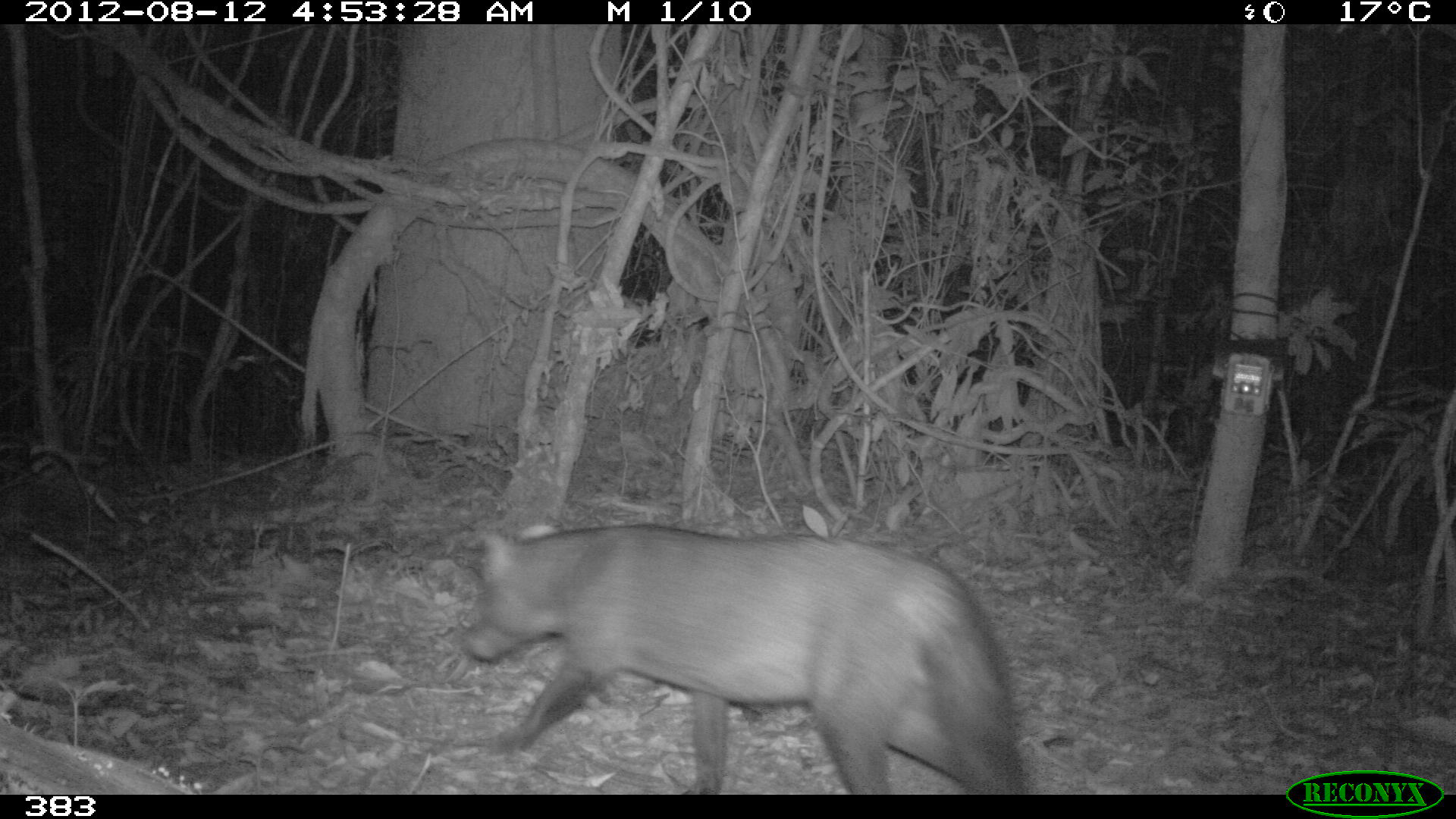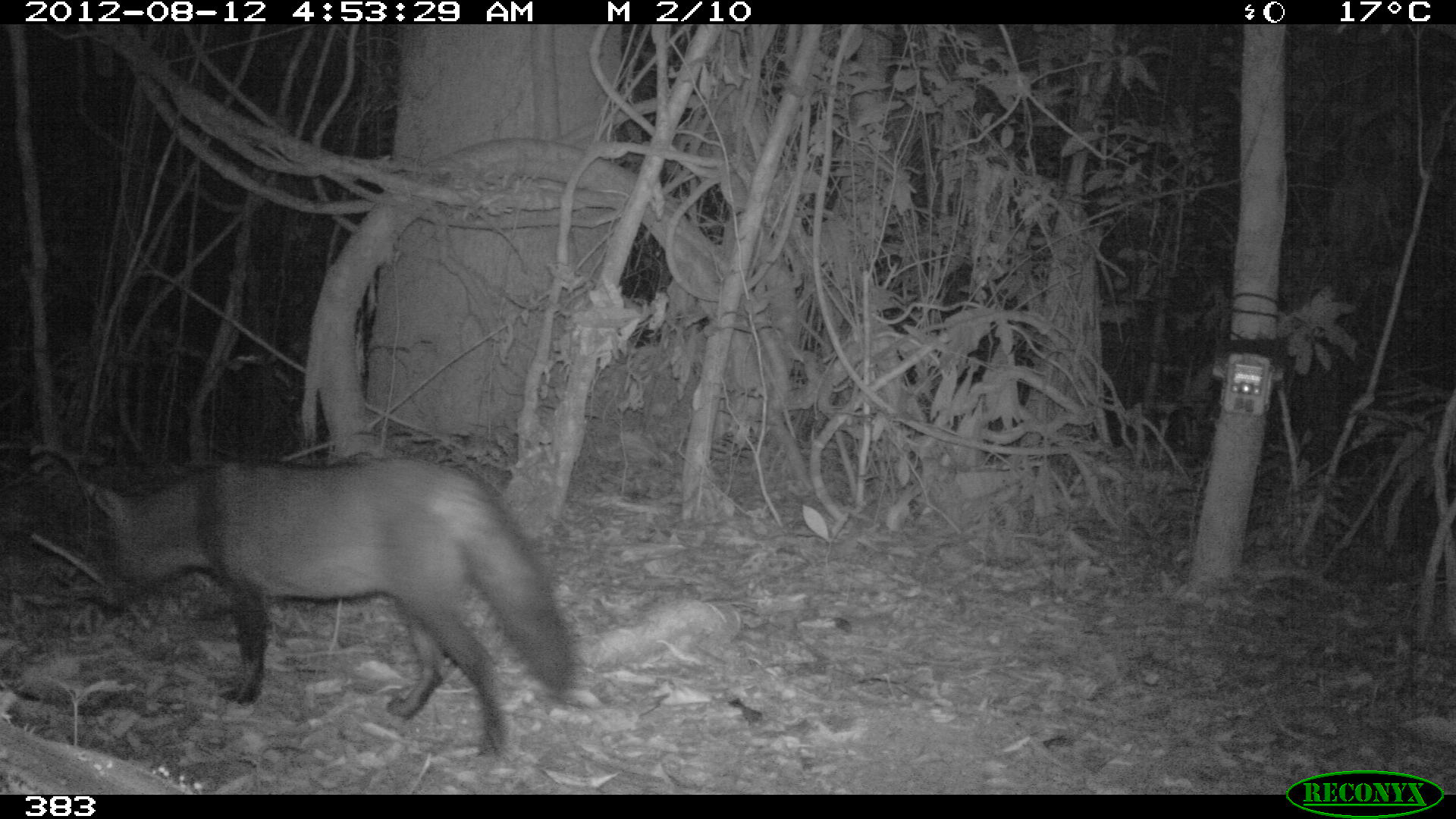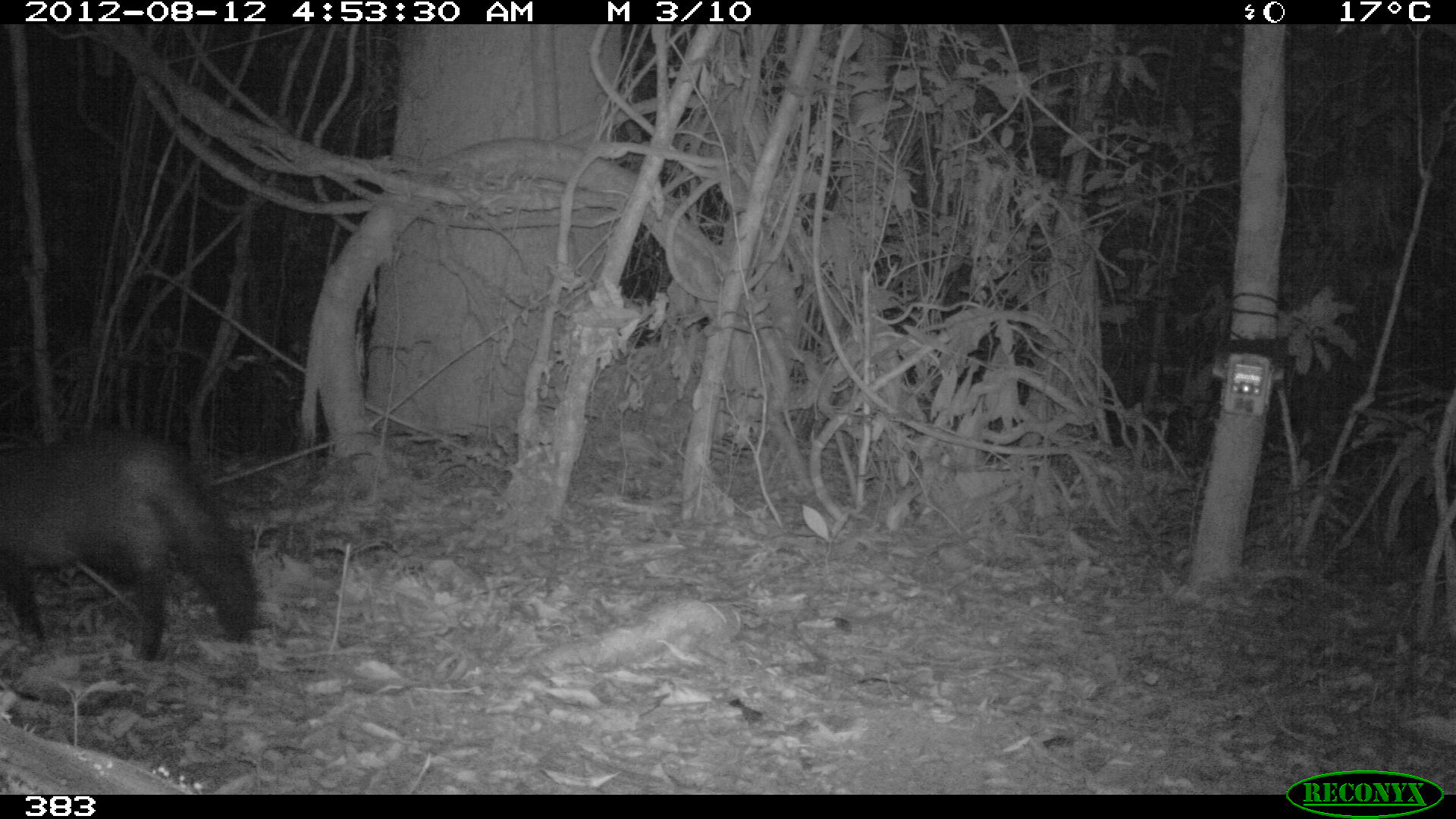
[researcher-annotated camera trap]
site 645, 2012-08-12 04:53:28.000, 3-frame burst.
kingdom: Animalia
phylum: Chordata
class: Mammalia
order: Carnivora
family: Canidae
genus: Atelocynus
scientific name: Atelocynus microtis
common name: short-eared dog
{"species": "Atelocynus microtis (short-eared dog)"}